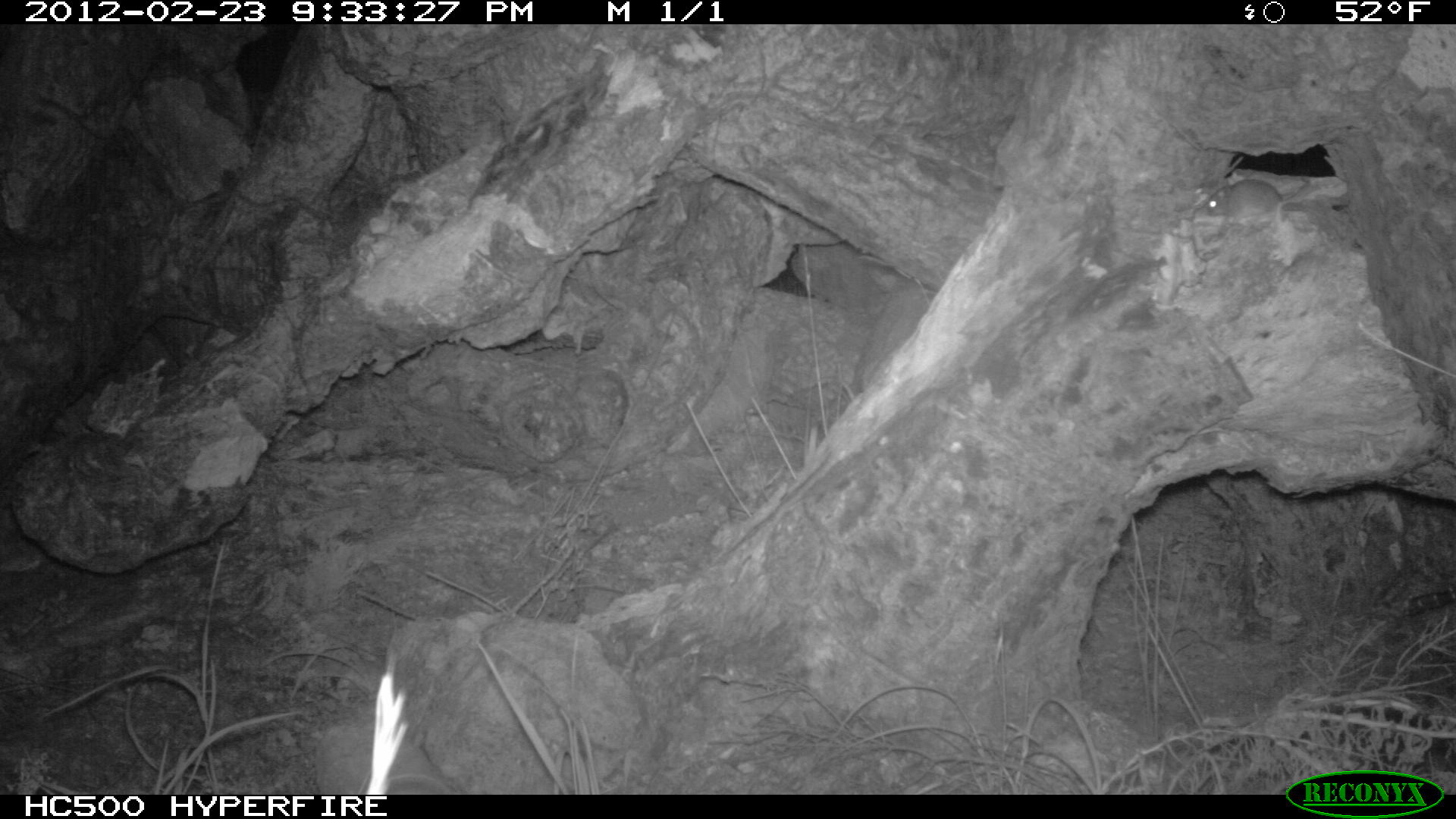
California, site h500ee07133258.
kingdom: Animalia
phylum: Chordata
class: Mammalia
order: Rodentia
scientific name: Rodentia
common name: rodent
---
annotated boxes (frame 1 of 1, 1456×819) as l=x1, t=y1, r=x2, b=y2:
rodent: l=1207, t=178, r=1315, b=215